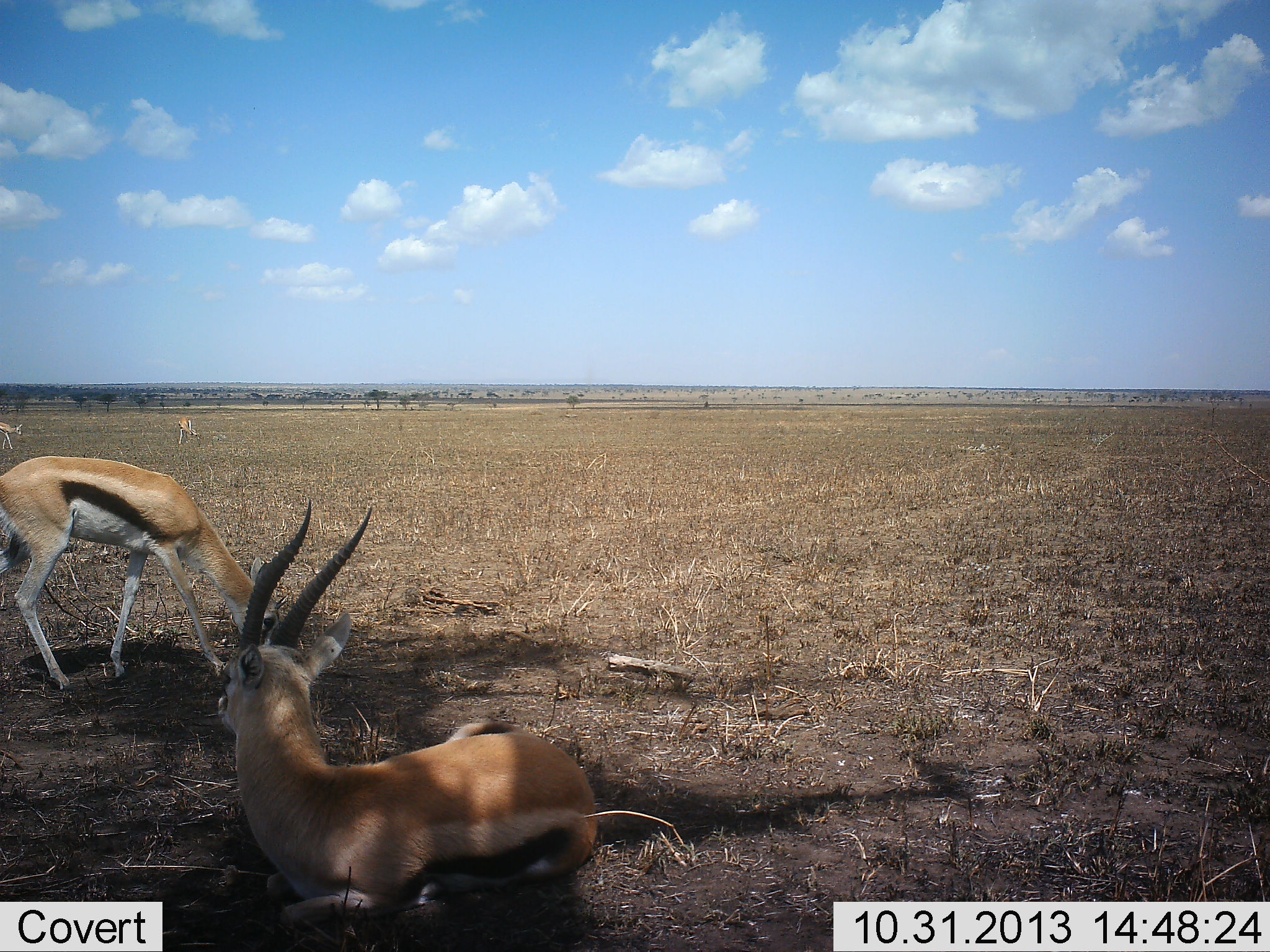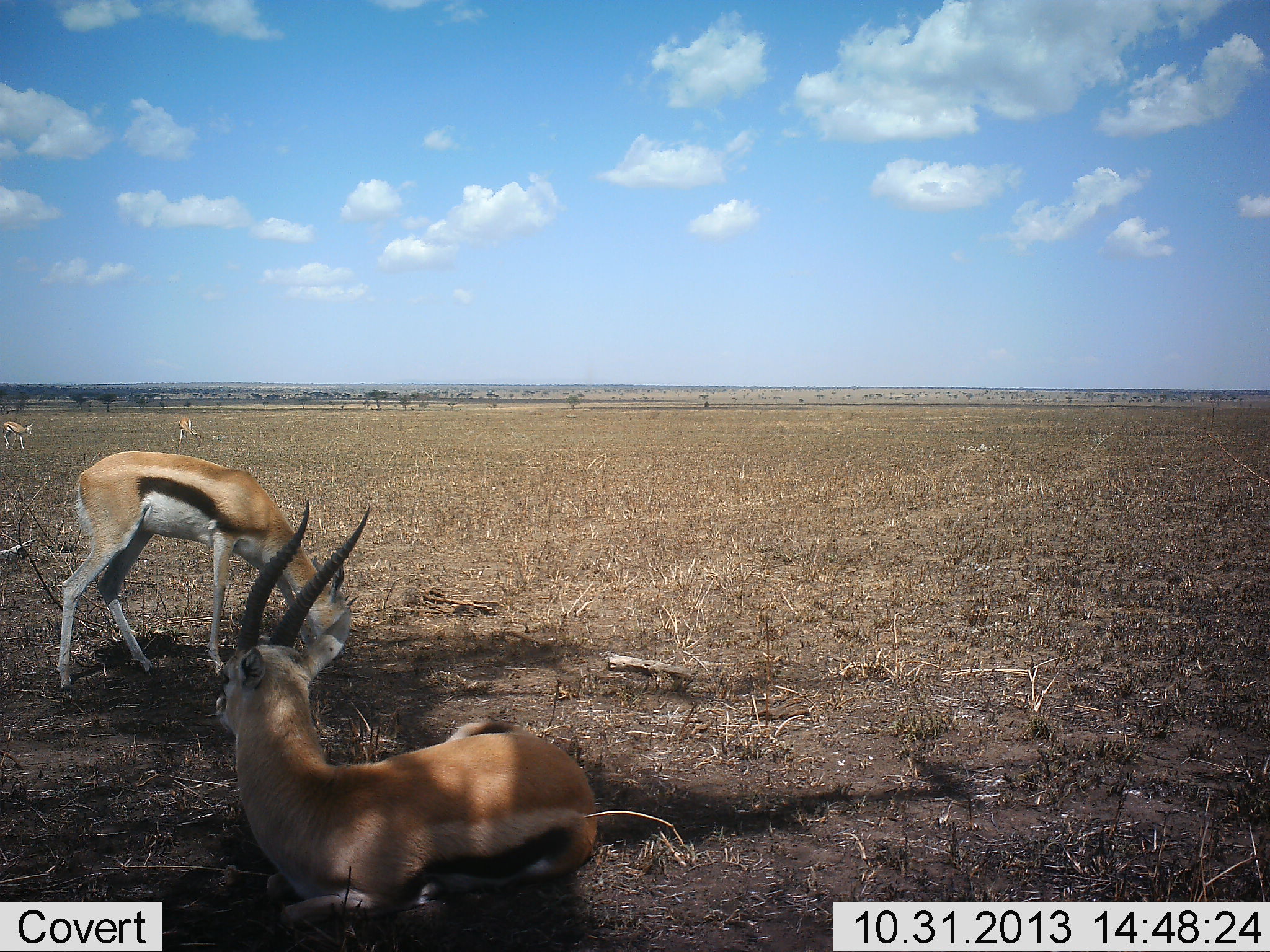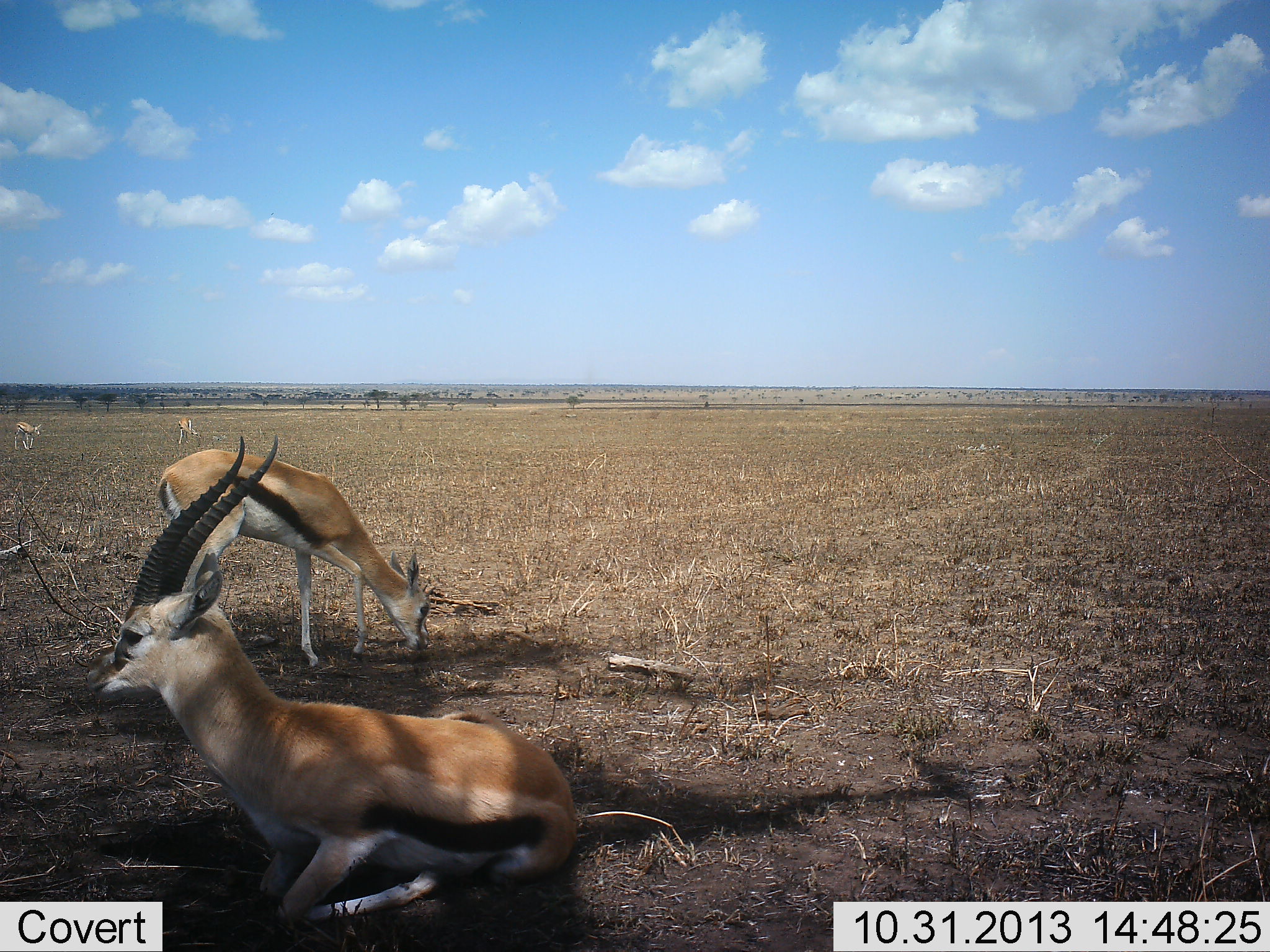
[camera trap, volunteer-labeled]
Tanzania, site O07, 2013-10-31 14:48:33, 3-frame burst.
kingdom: Animalia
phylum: Chordata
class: Mammalia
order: Artiodactyla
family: Bovidae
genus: Eudorcas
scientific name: Eudorcas thomsonii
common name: thomson's gazelle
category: gazellethomsons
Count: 4.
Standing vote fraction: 50%.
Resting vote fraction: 90%.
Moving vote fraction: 50%.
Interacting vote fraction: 0%.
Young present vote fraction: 0%.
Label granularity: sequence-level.